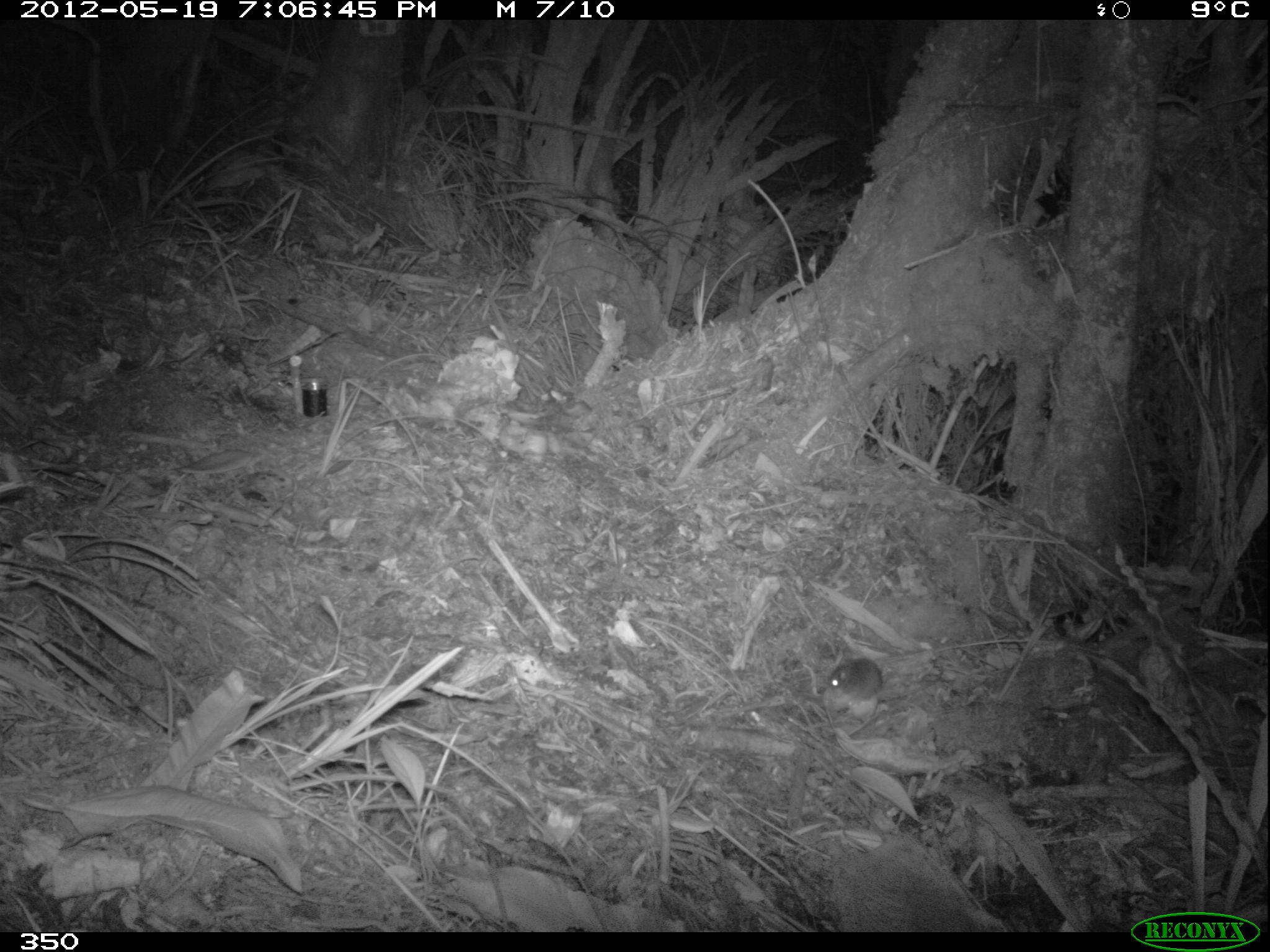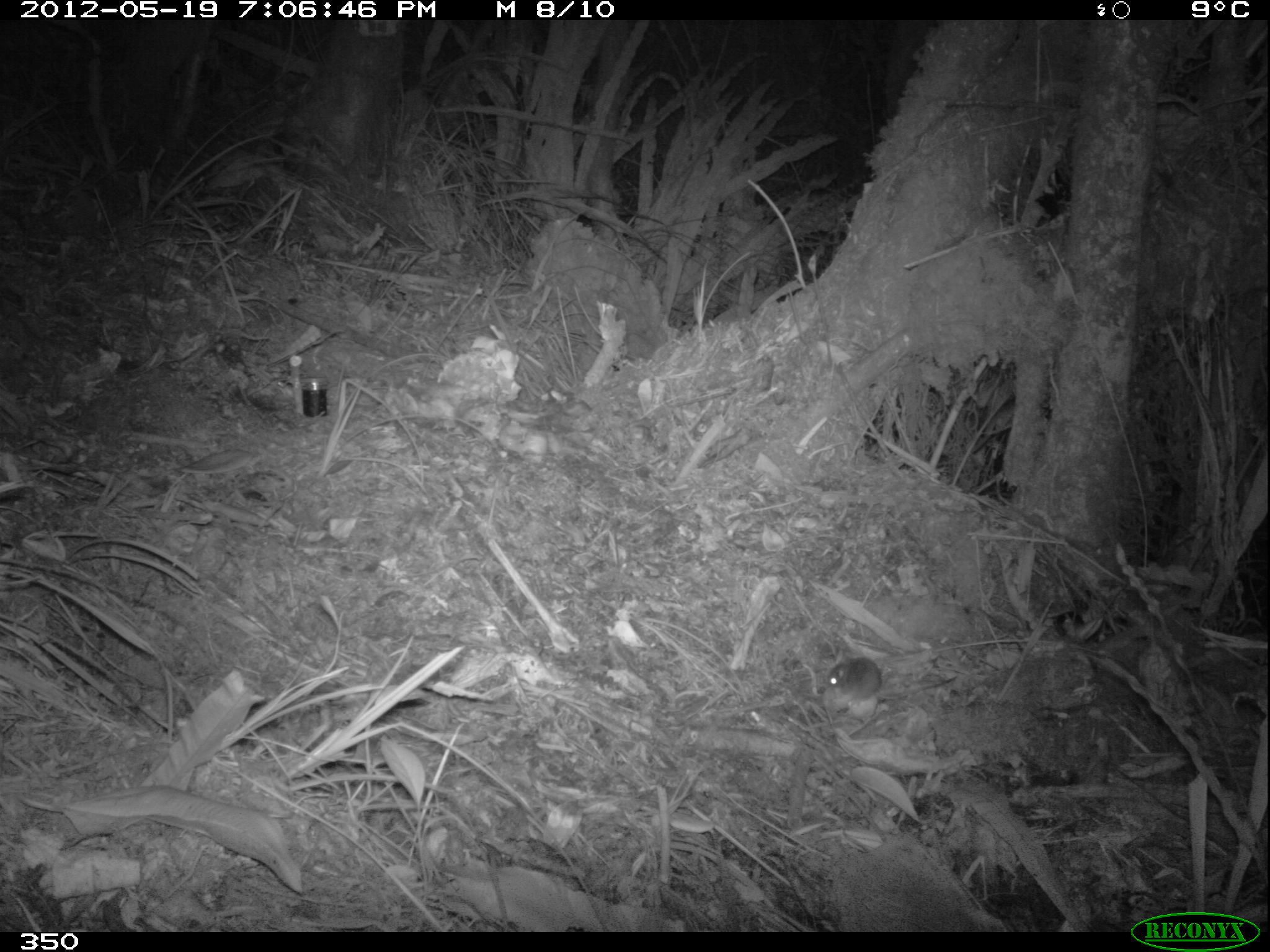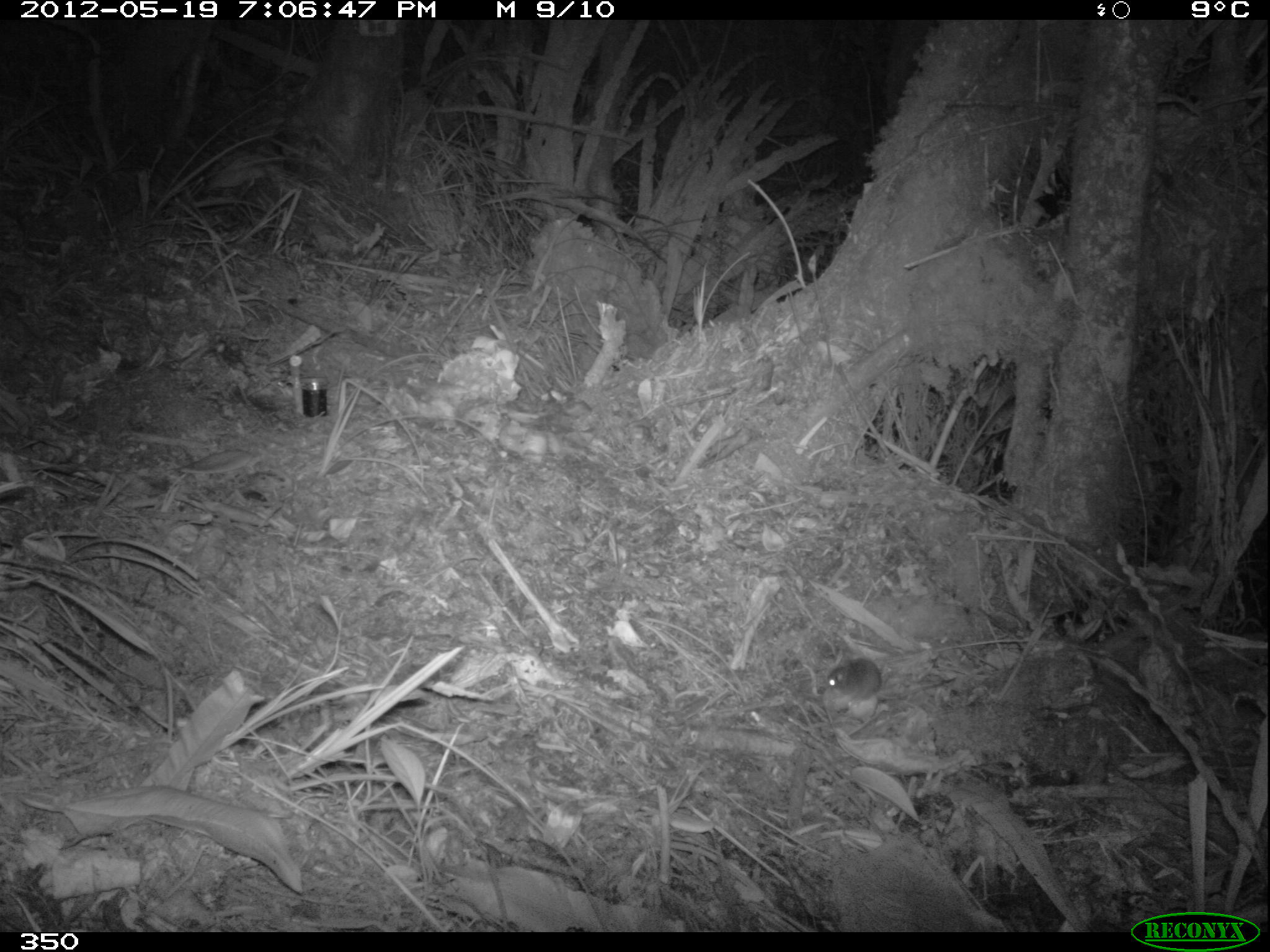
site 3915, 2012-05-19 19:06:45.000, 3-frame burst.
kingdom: Animalia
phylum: Chordata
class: Mammalia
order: Rodentia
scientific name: Rodentia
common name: rodents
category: unknown rodent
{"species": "unknown rodent (rodents) (Rodentia)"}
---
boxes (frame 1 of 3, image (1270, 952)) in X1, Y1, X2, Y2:
unknown rodent: 824, 656, 889, 701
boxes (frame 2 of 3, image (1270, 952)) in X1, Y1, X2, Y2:
unknown rodent: 816, 655, 958, 704